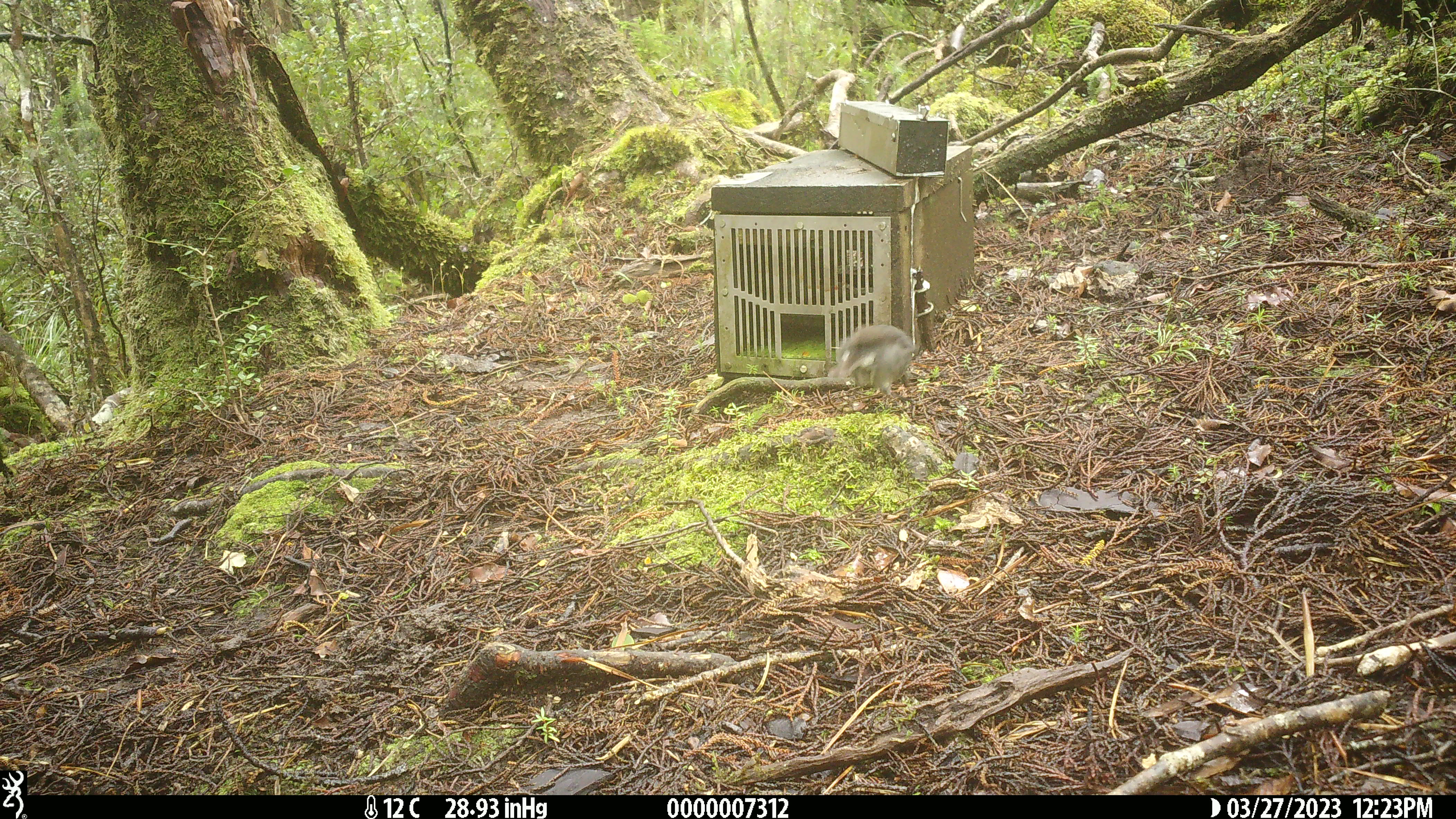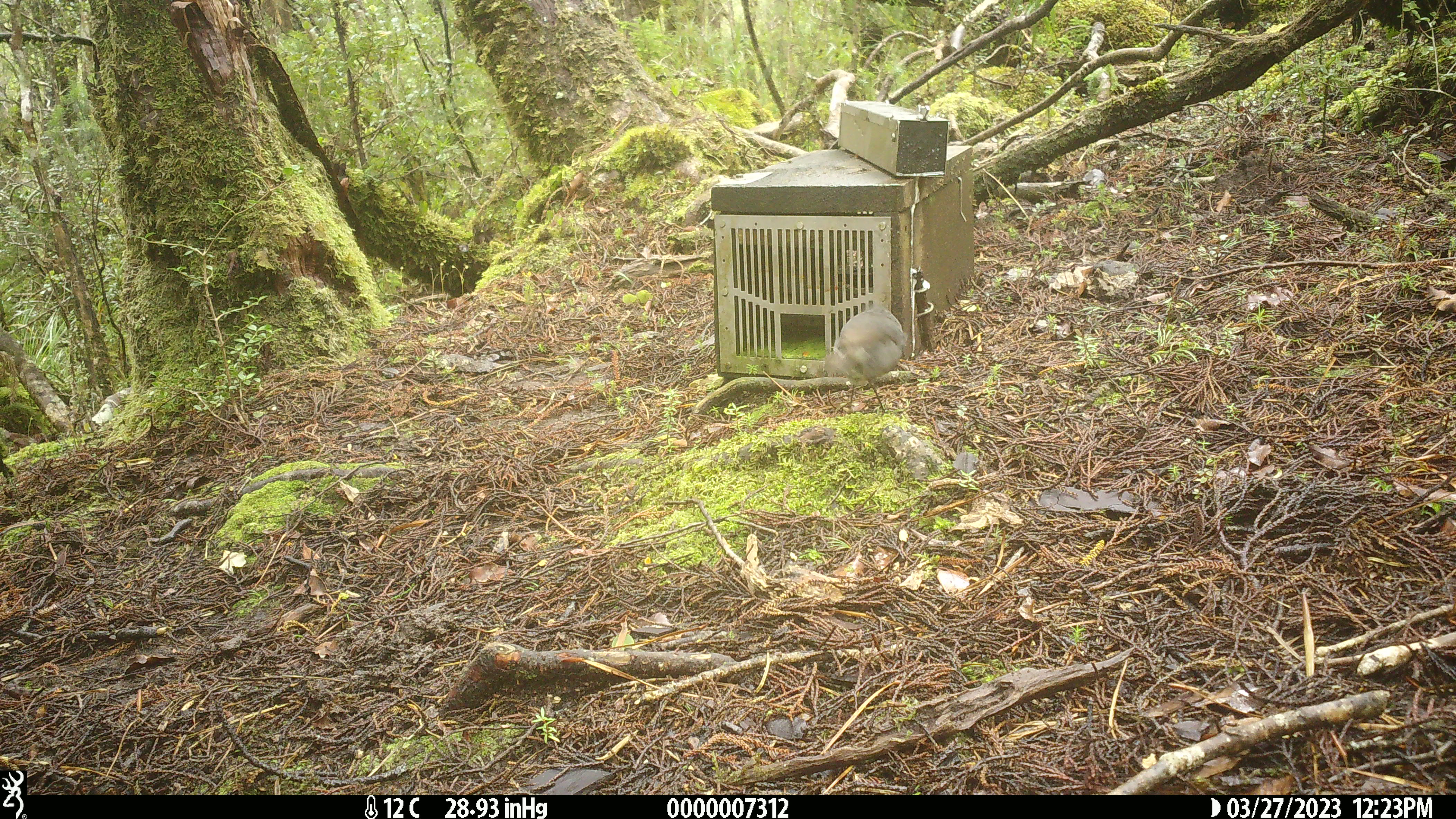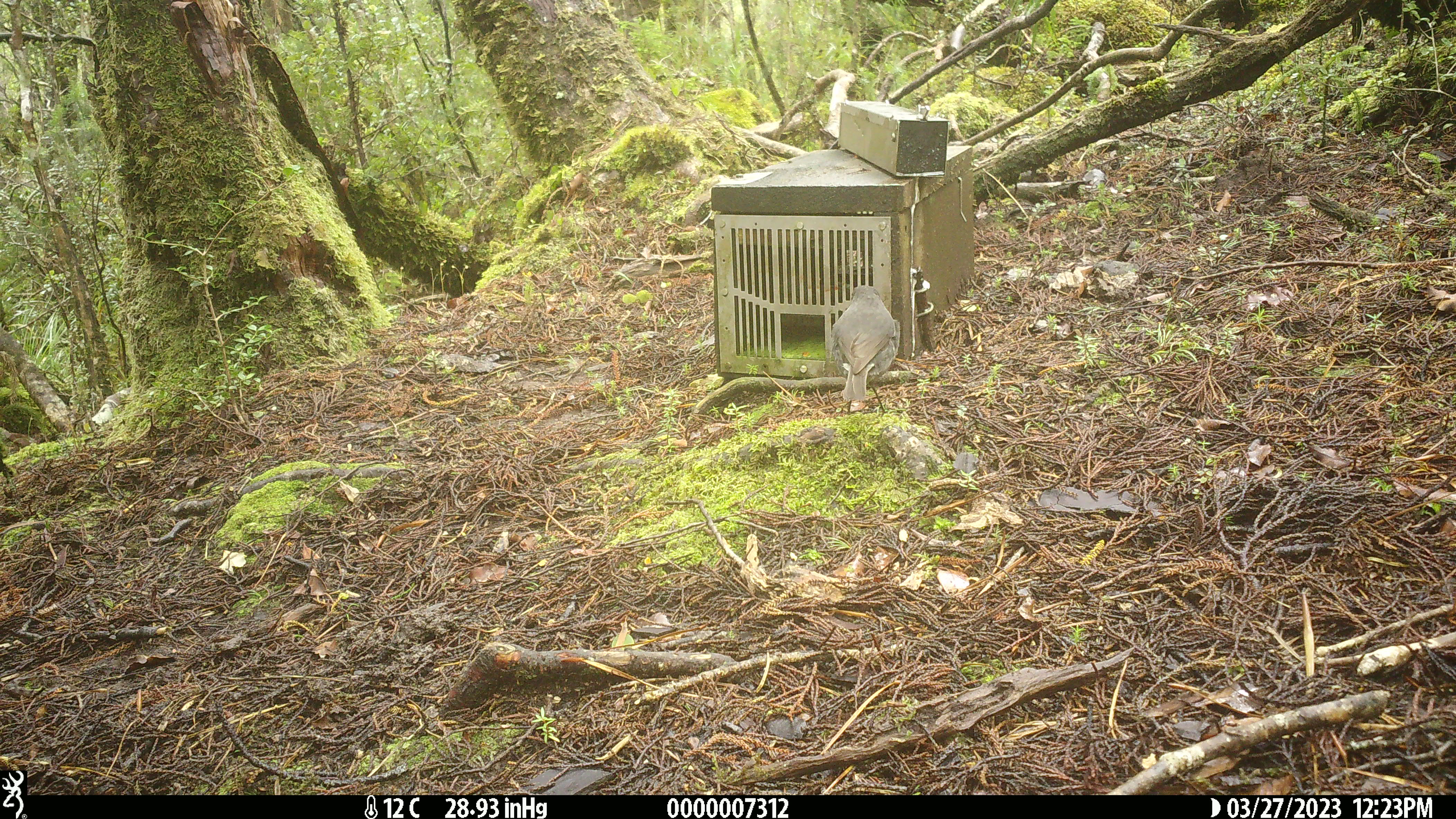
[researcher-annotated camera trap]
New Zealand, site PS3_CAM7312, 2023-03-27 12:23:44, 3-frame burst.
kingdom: Animalia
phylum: Chordata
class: Aves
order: Passeriformes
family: Petroicidae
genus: Petroica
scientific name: Petroica australis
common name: new zealand robin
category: robin